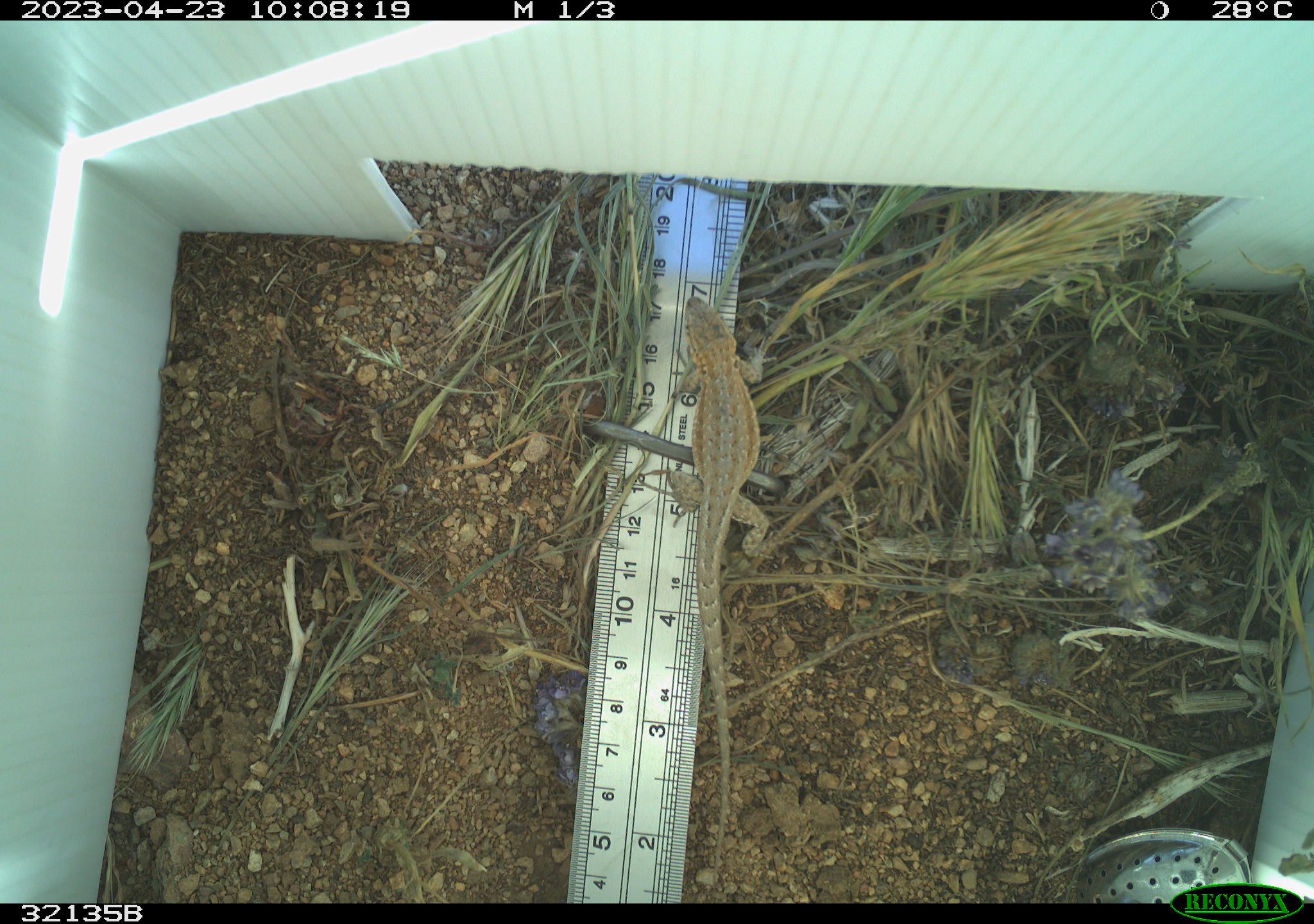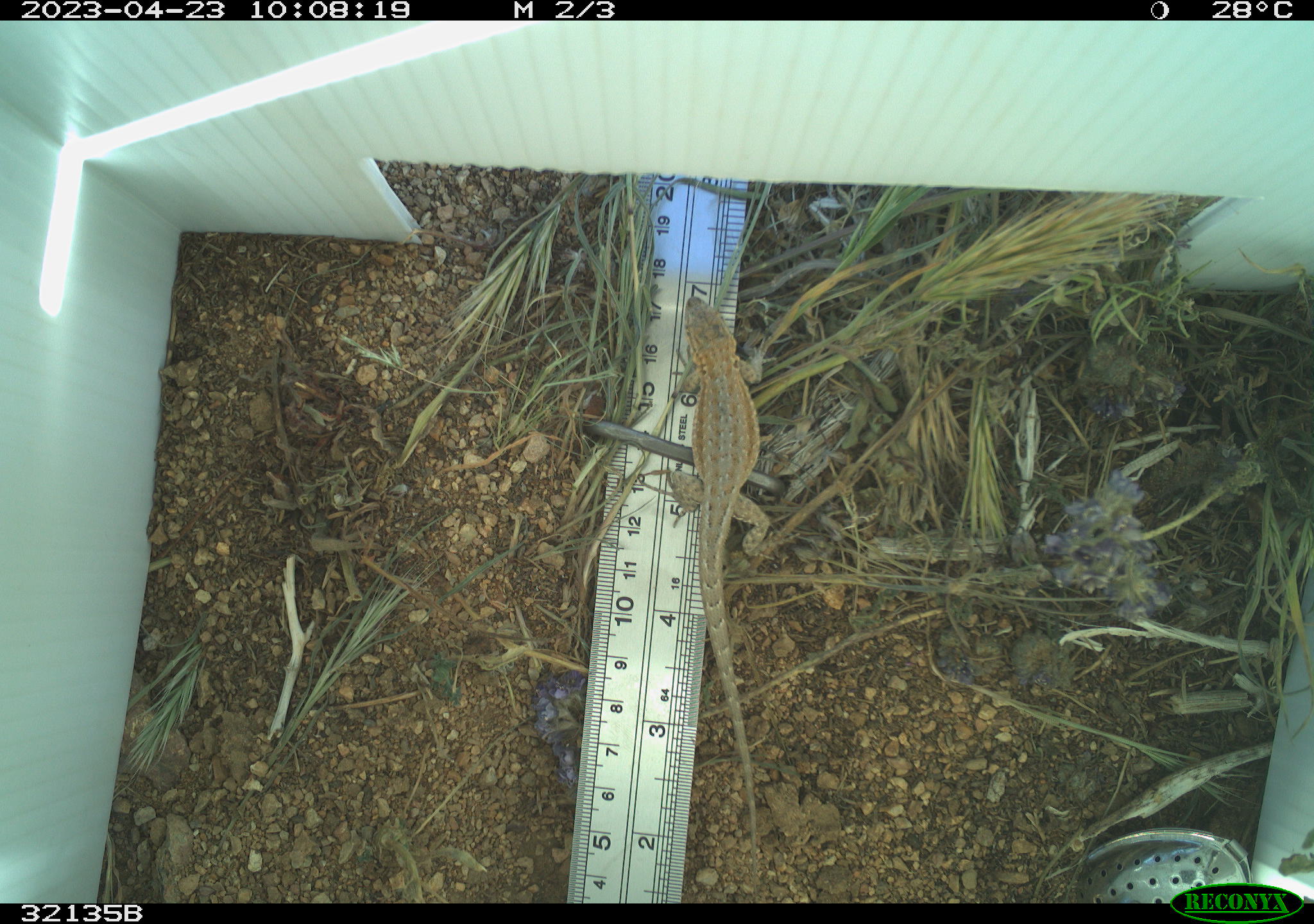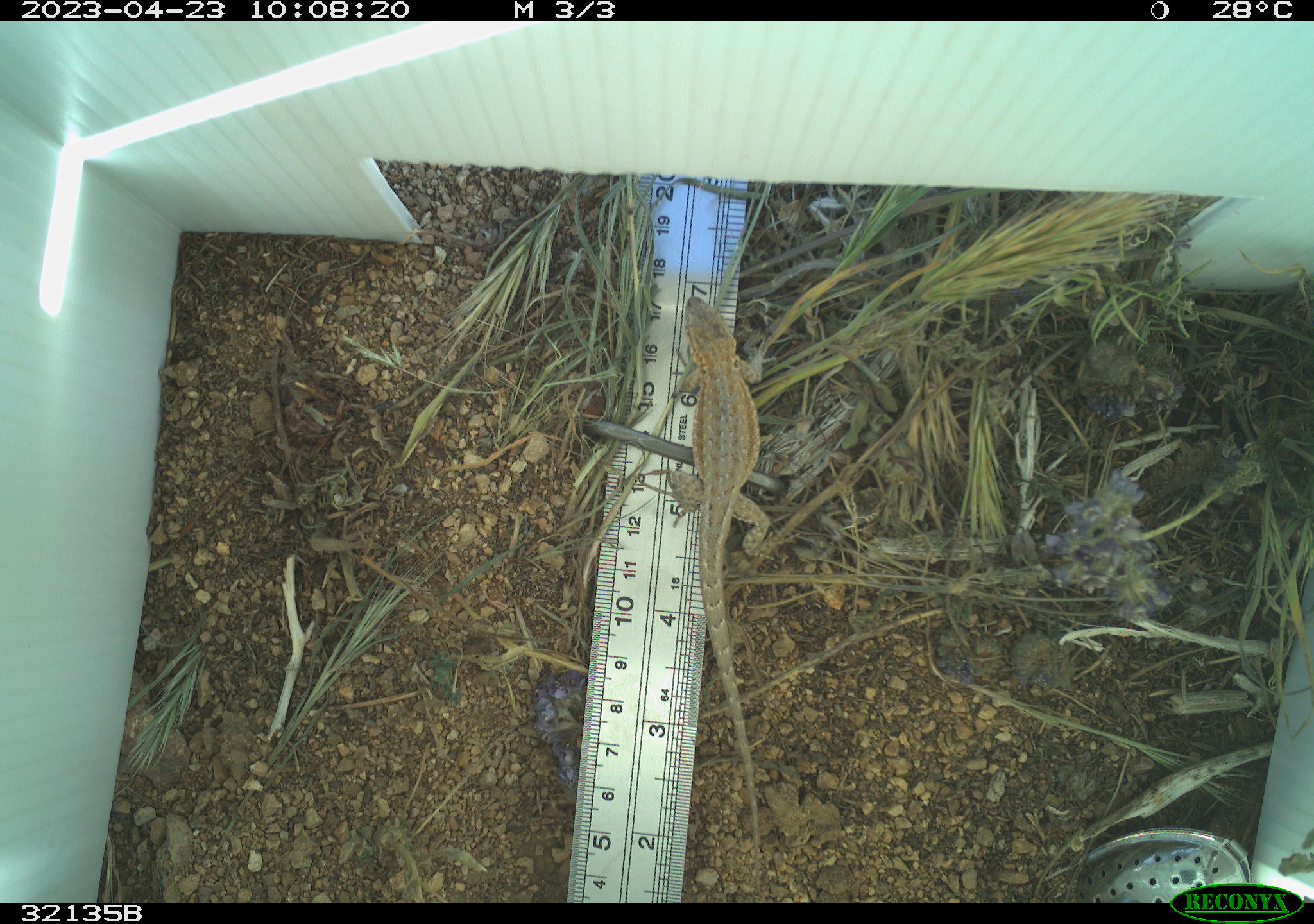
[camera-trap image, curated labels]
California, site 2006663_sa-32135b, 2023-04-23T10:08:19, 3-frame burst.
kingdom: Animalia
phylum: Chordata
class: Reptilia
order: Squamata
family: Phrynosomatidae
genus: Sceloporus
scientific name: Sceloporus graciosus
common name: common sagebrush lizard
Common sagebrush lizard (Sceloporus graciosus).